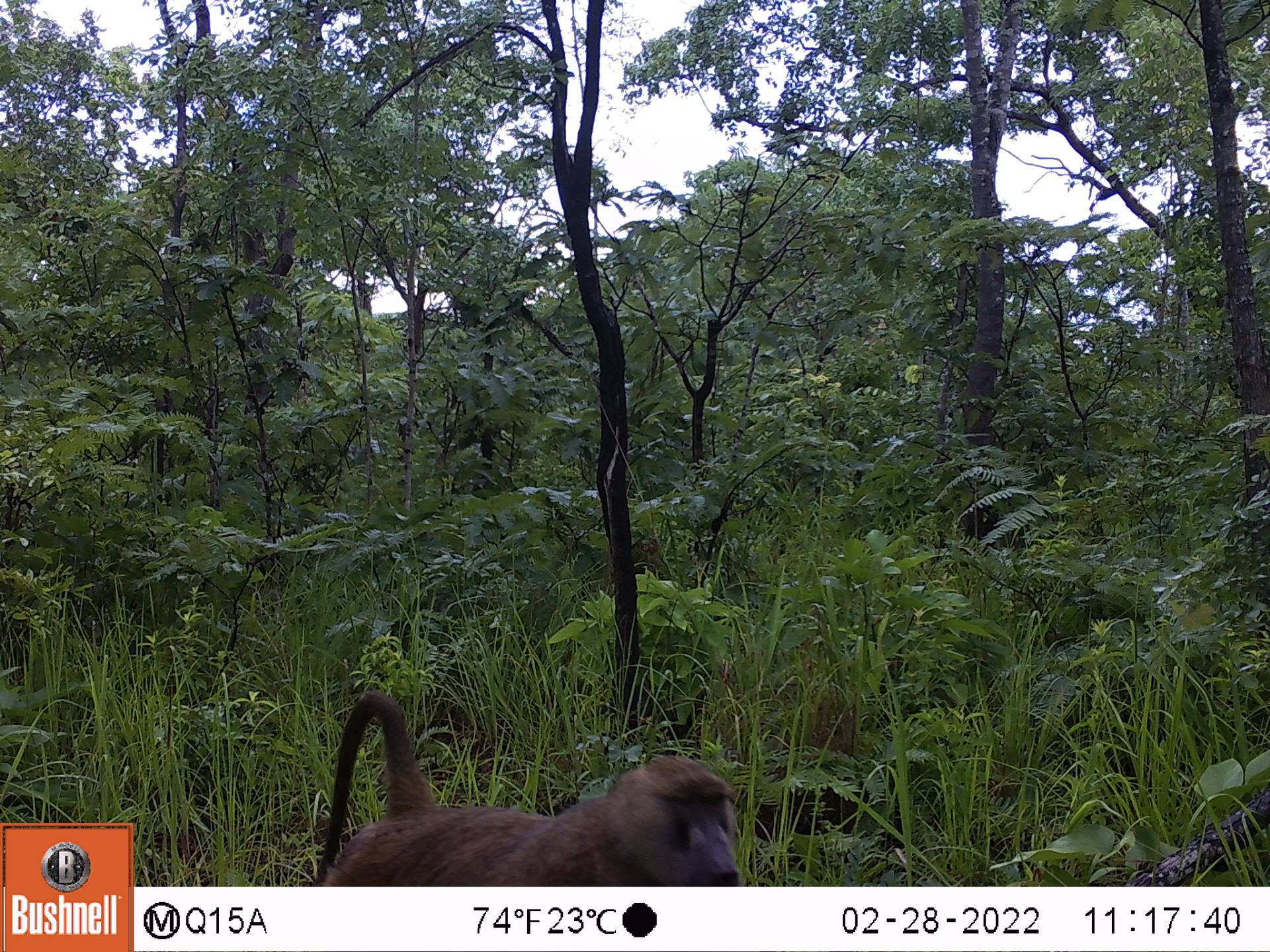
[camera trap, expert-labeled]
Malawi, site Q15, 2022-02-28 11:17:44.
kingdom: Animalia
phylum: Chordata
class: Mammalia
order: Primates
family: Cercopithecidae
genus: Papio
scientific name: Papio cynocephalus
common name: yellow baboon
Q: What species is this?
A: Yellow baboon (Papio cynocephalus).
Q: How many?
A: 1.